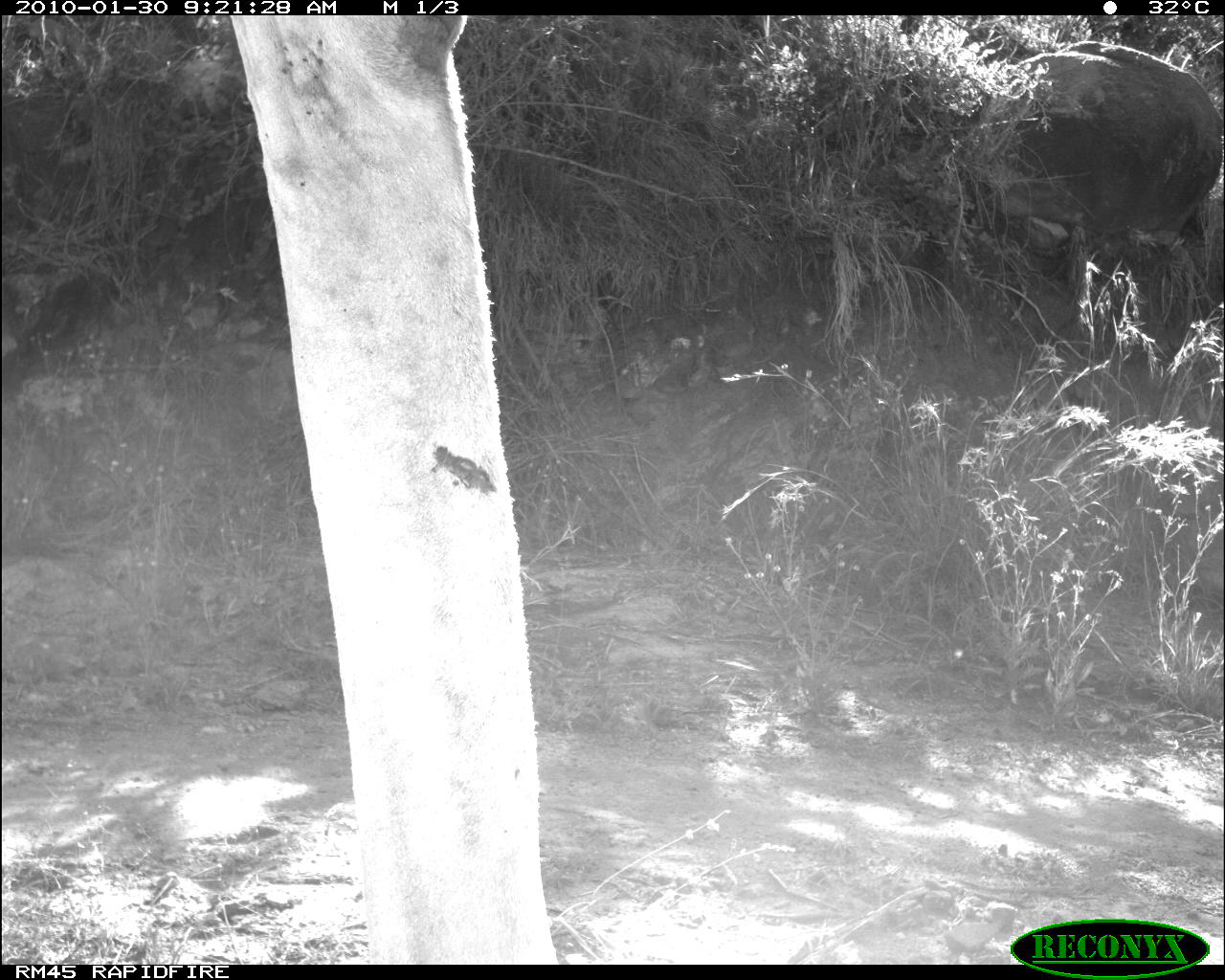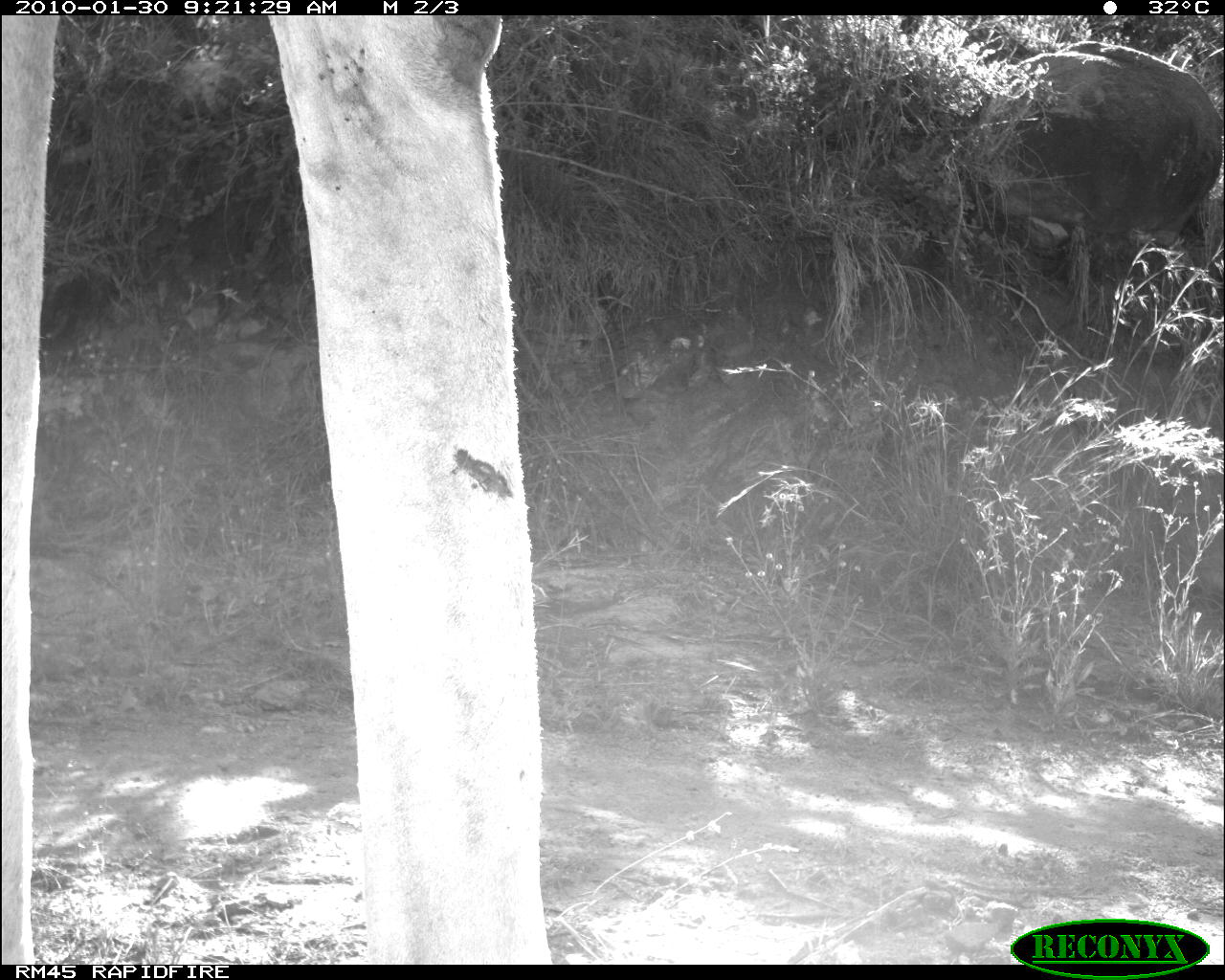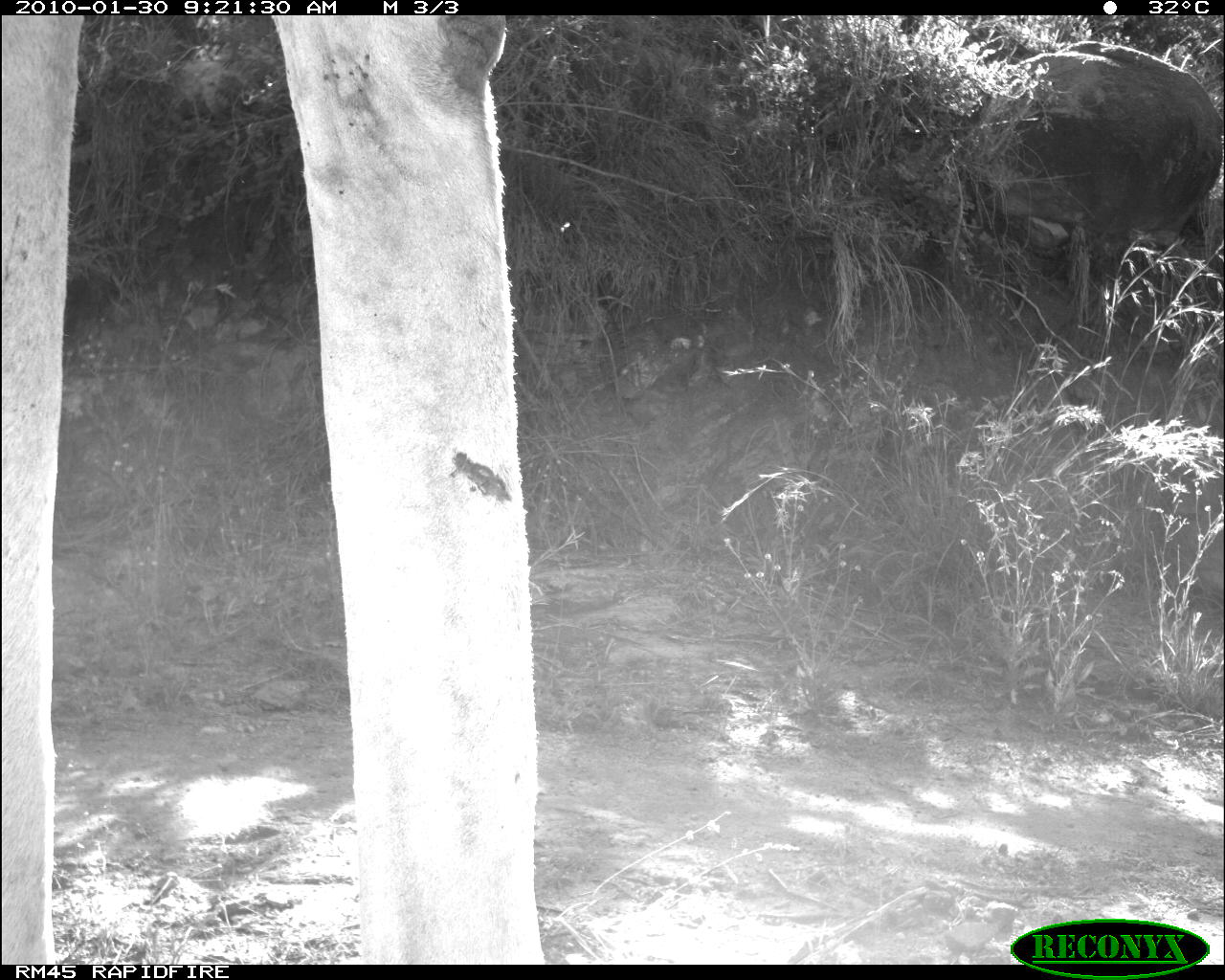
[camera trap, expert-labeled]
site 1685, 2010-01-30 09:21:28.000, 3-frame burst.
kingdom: Animalia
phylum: Chordata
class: Mammalia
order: Artiodactyla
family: Giraffidae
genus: Giraffa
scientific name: Giraffa camelopardalis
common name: giraffe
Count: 1.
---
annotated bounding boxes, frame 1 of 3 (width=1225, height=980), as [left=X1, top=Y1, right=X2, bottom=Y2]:
giraffa camelopardalis: [left=228, top=15, right=555, bottom=963]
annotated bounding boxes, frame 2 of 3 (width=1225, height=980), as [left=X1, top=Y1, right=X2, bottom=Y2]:
giraffa camelopardalis: [left=0, top=15, right=551, bottom=965]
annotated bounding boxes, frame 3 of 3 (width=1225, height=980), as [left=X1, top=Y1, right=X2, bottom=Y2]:
giraffa camelopardalis: [left=1, top=15, right=544, bottom=965]